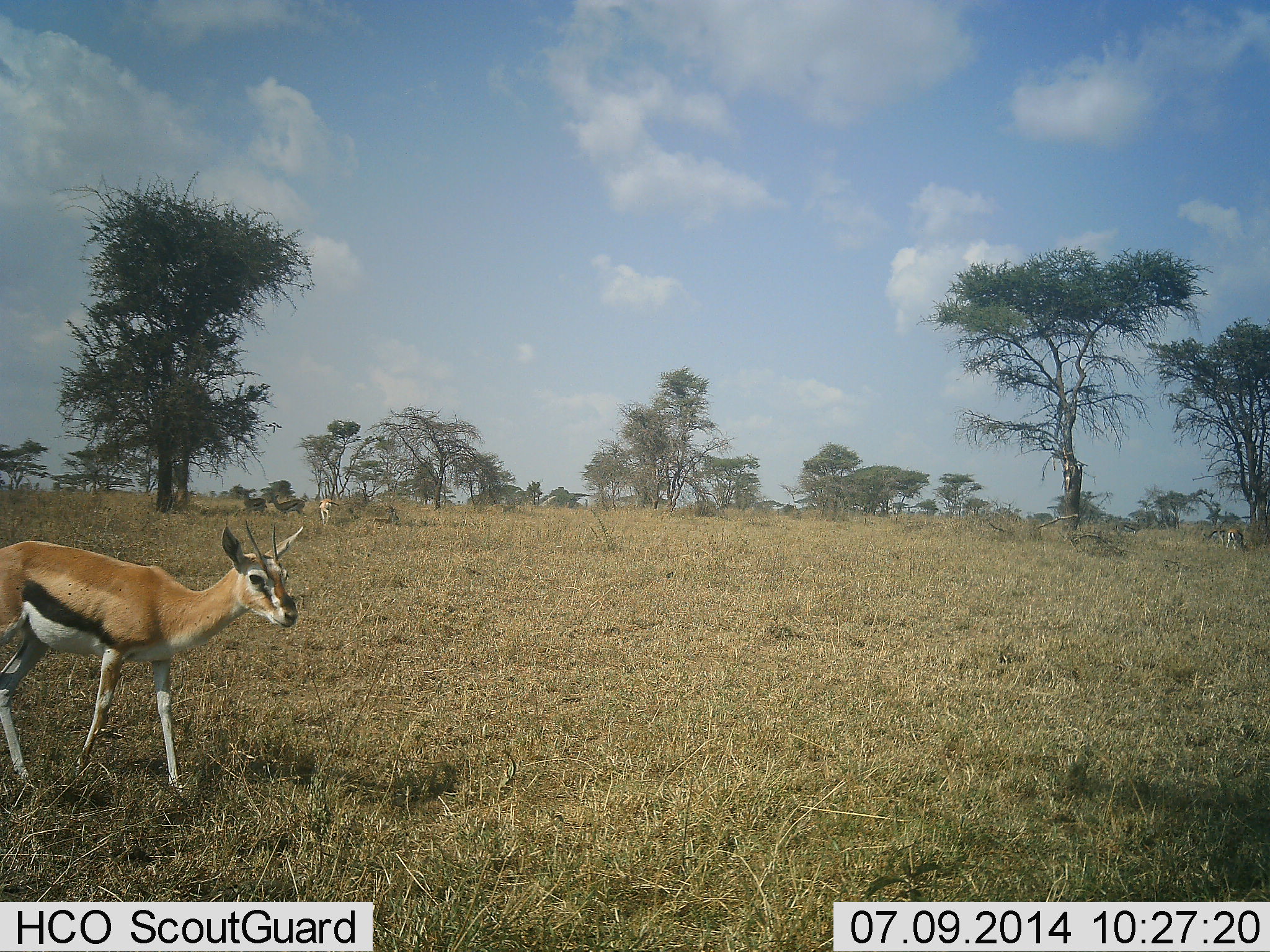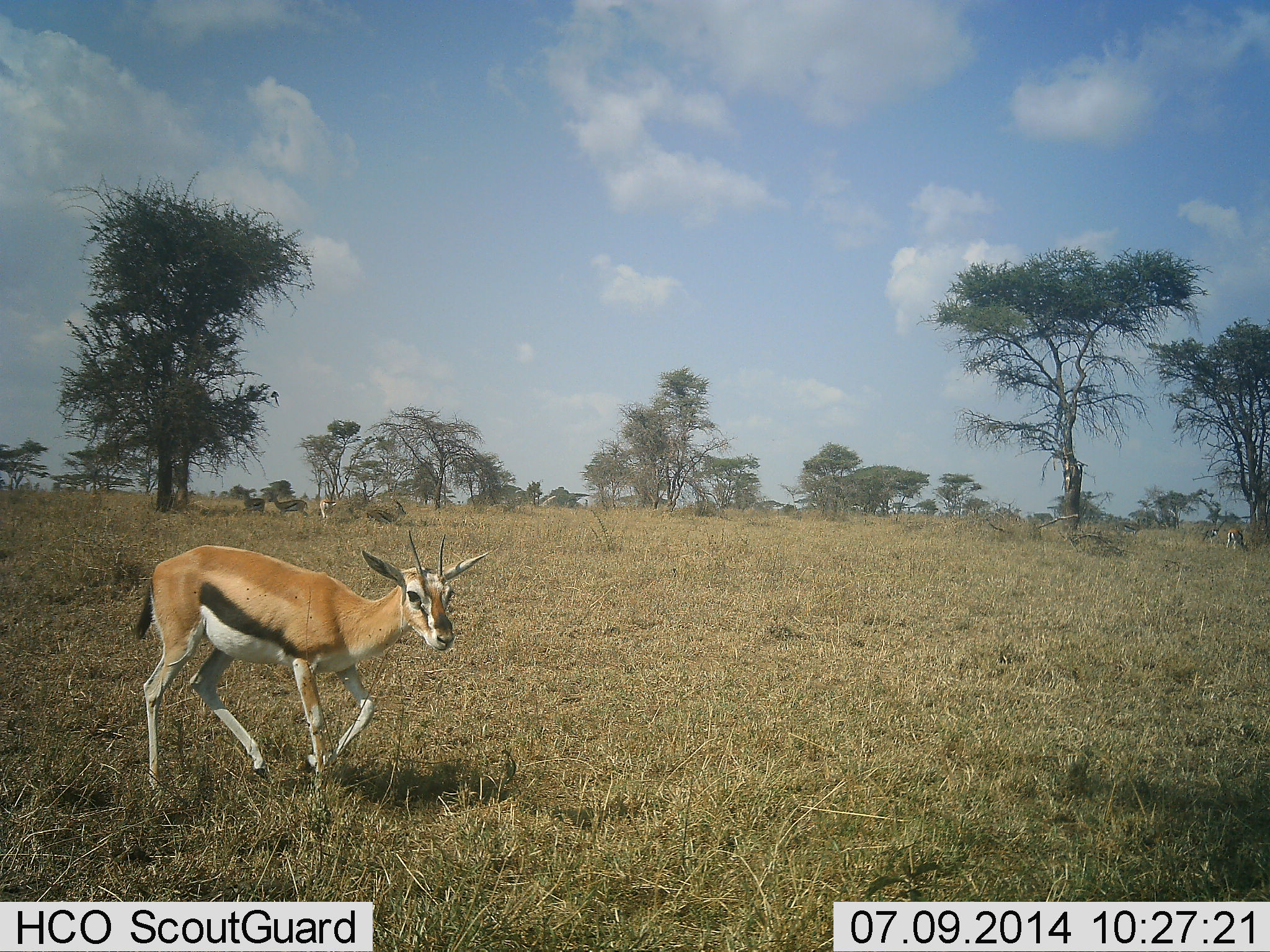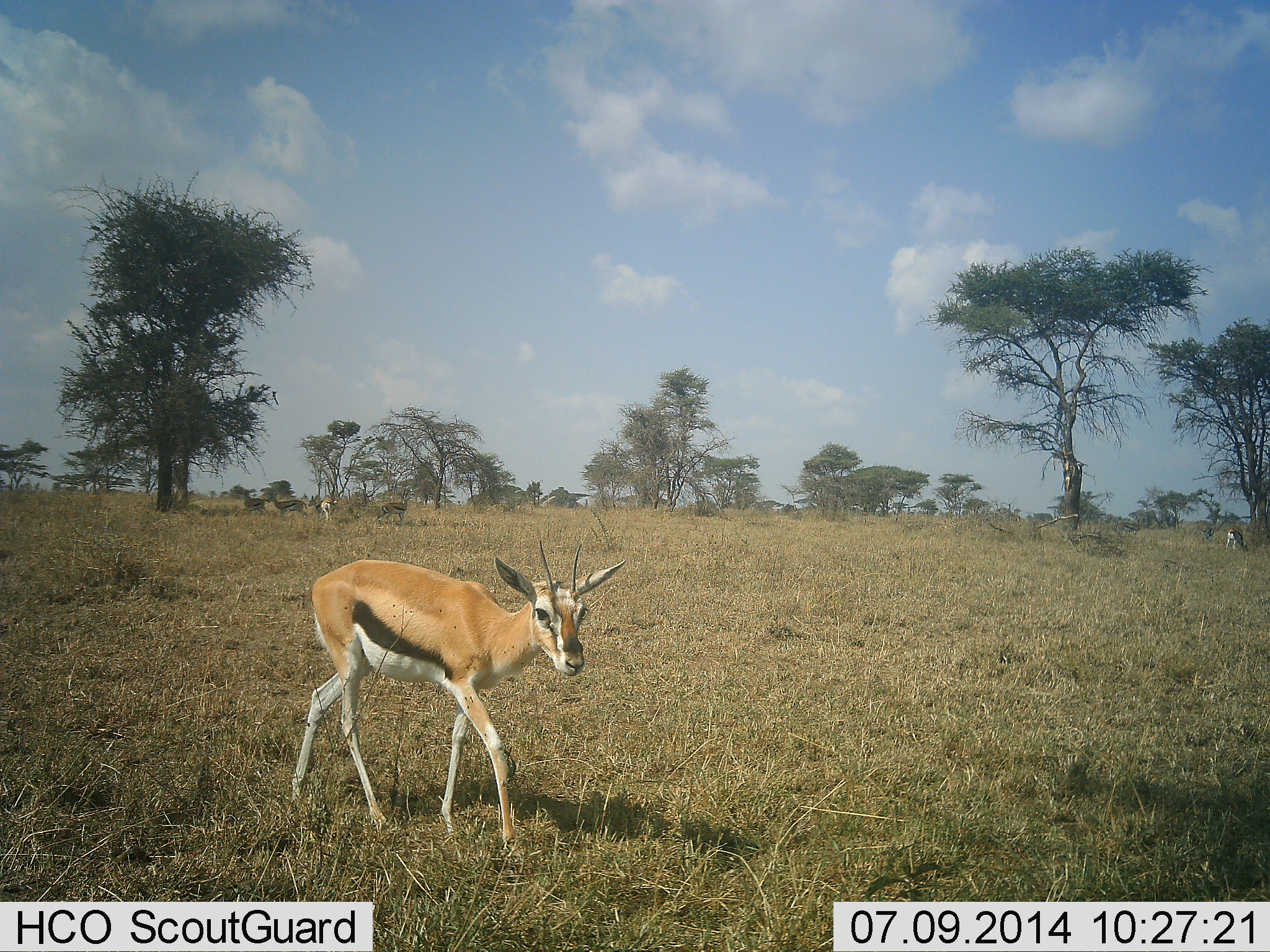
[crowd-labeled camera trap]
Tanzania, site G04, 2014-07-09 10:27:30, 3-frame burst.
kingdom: Animalia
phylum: Chordata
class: Mammalia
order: Artiodactyla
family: Bovidae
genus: Eudorcas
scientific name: Eudorcas thomsonii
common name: thomson's gazelle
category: gazellethomsons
Gazellethomsons (thomson's gazelle) (Eudorcas thomsonii), count 1. Behavior (volunteer vote fractions): standing 29%, resting 21%, moving 100%, interacting 0%. Young present (vote fraction): 0%. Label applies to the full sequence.